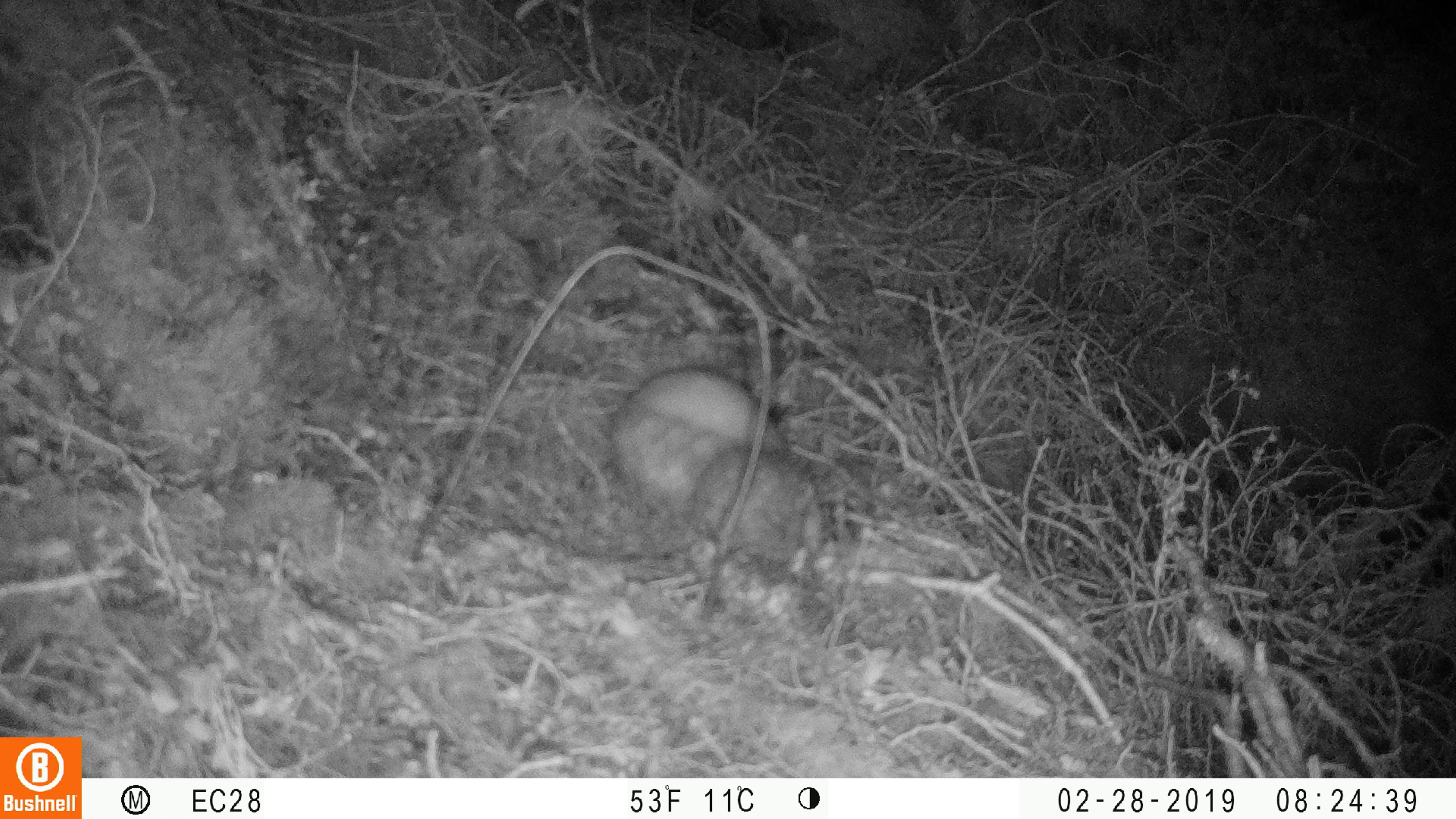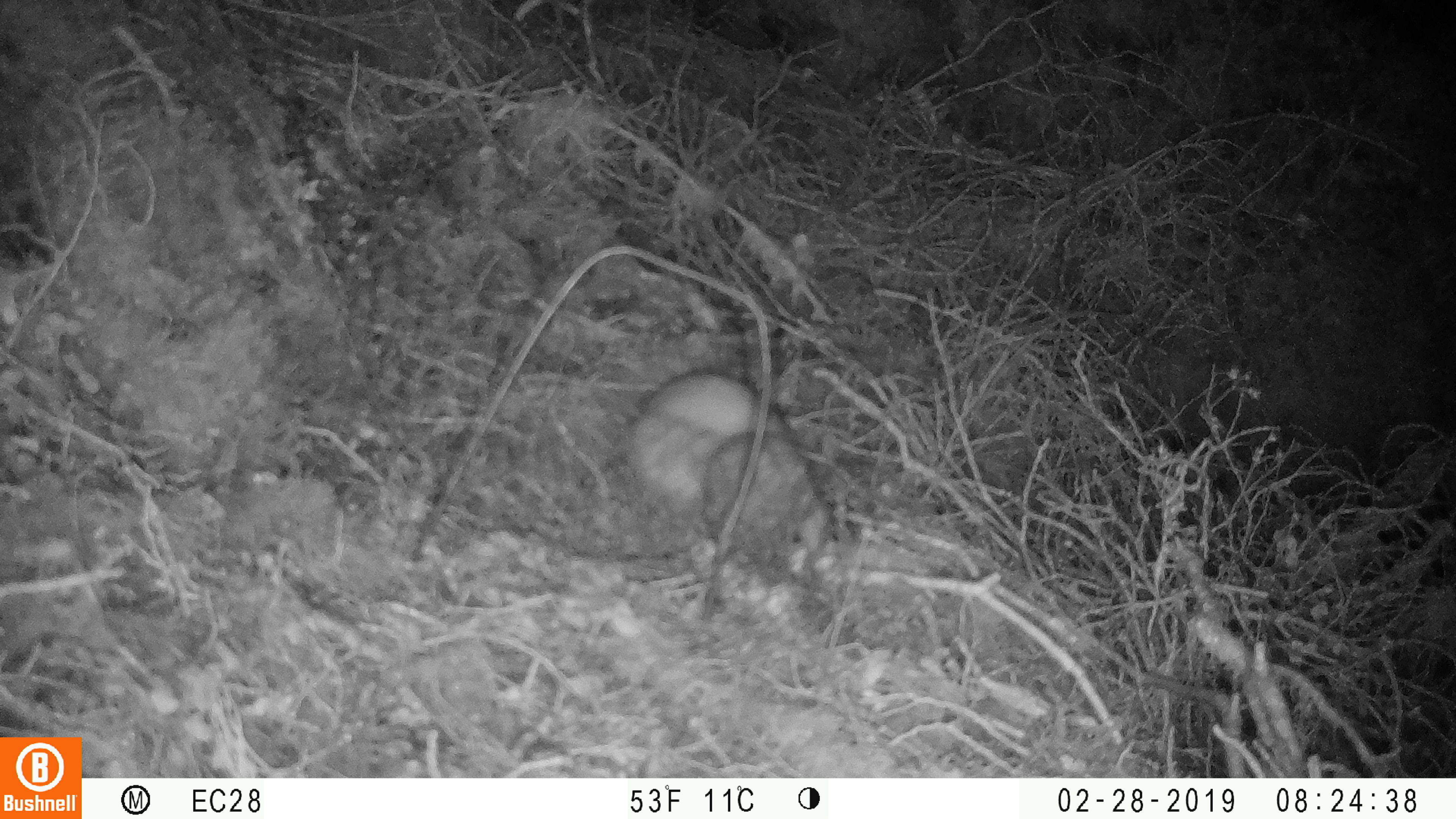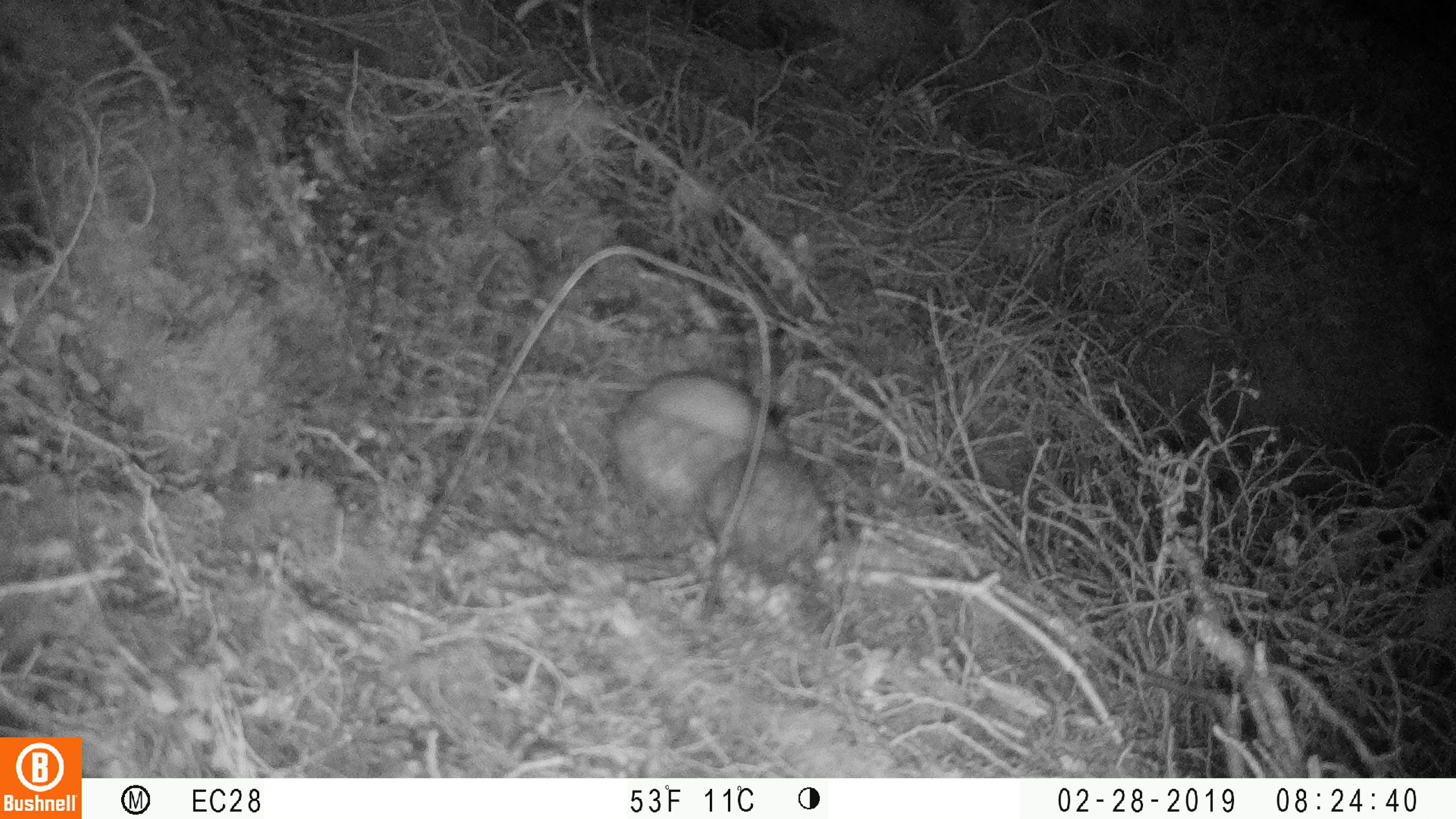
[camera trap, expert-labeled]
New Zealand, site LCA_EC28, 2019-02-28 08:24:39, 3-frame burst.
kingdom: Animalia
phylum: Chordata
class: Mammalia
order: Carnivora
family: Mustelidae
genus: Mustela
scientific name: Mustela erminea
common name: stoat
Stoat (Mustela erminea).